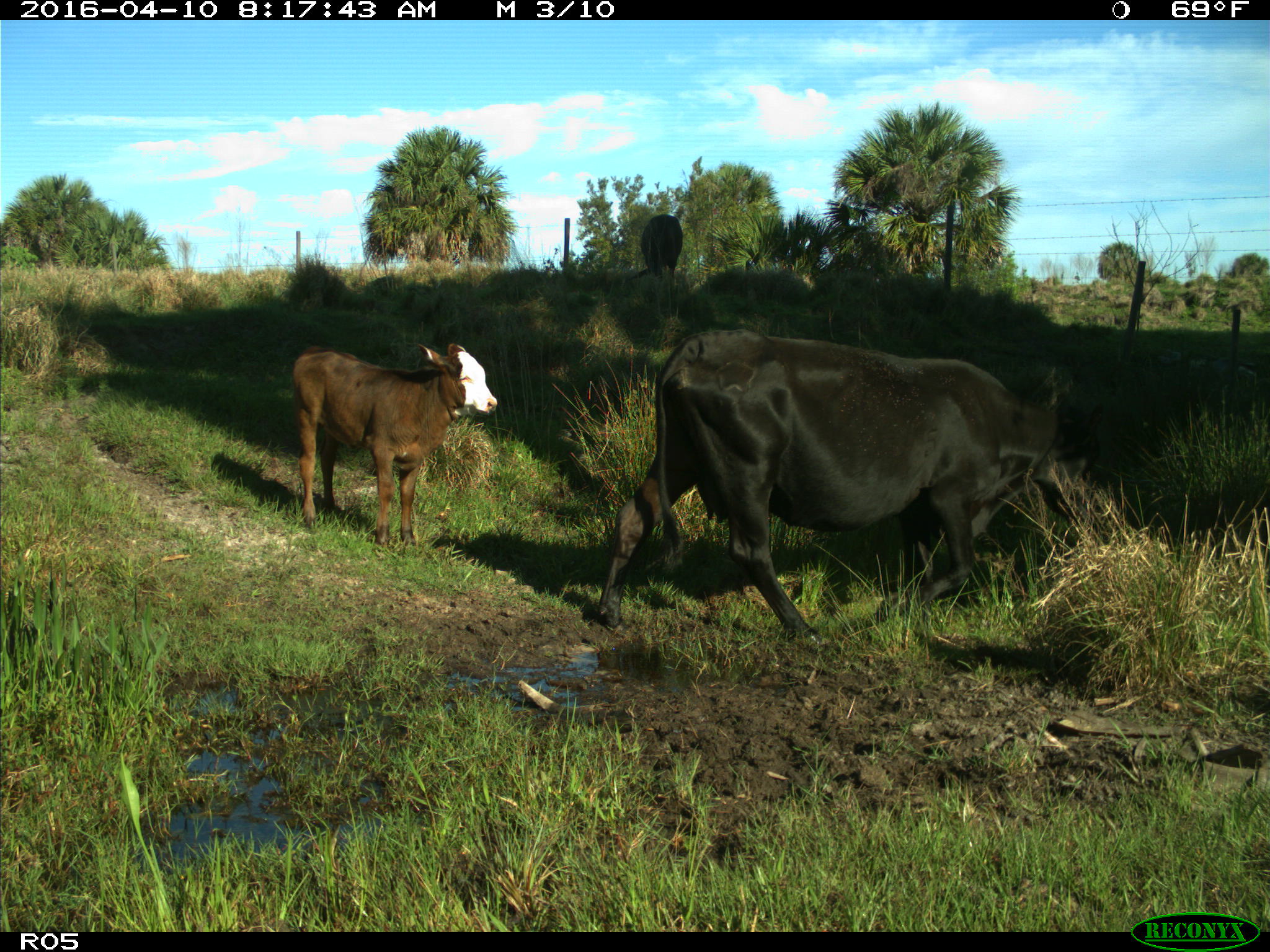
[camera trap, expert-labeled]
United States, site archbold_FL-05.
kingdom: Animalia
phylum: Chordata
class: Mammalia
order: Artiodactyla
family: Bovidae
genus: Bos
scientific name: Bos taurus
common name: domestic cow